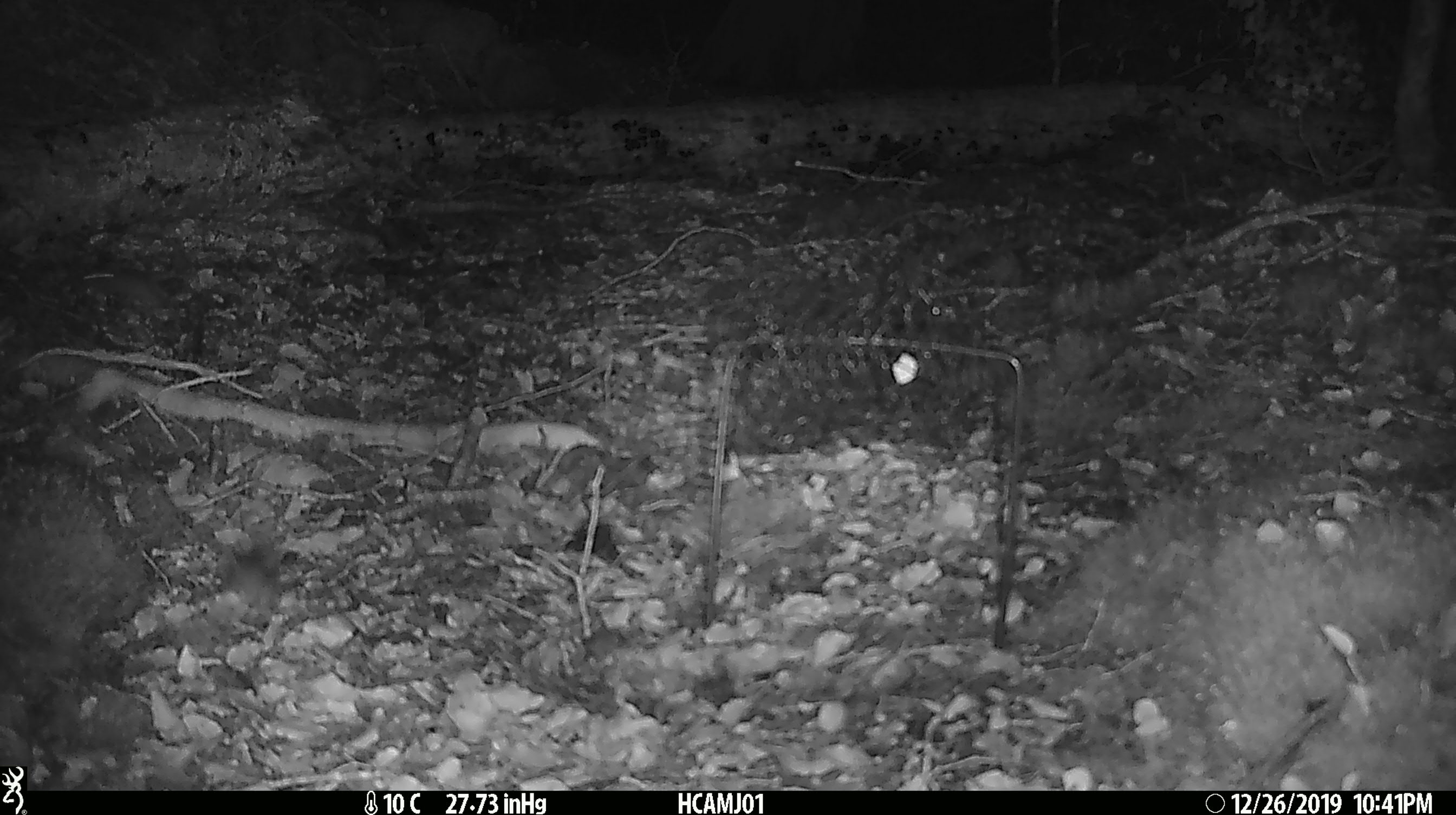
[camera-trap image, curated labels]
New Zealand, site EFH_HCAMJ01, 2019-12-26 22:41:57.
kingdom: Animalia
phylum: Chordata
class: Mammalia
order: Rodentia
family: Muridae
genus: Mus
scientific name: Mus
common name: mouse